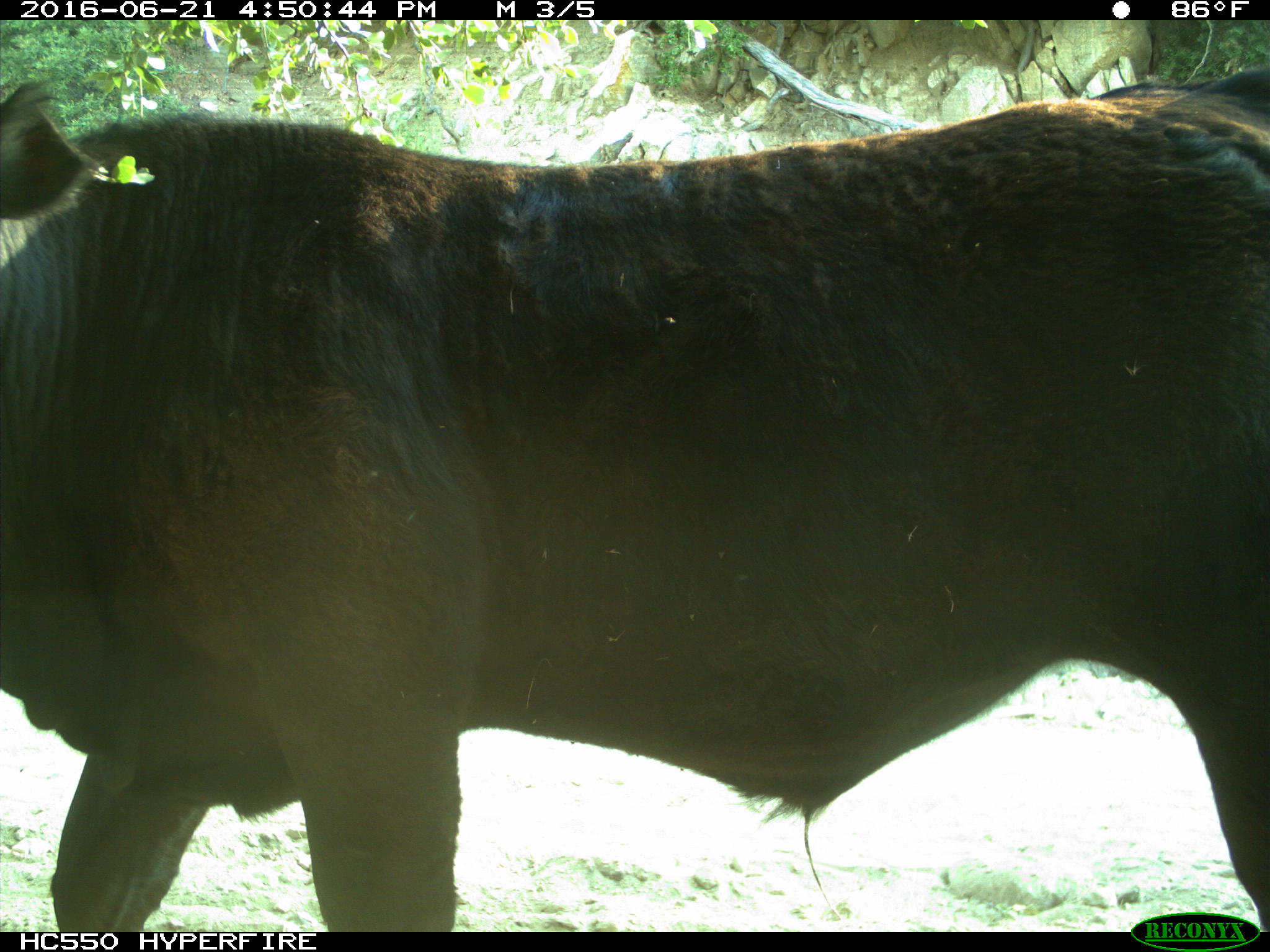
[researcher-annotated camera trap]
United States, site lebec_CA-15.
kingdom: Animalia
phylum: Chordata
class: Mammalia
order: Artiodactyla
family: Bovidae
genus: Bos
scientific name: Bos taurus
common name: domestic cow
Bos taurus (domestic cow).